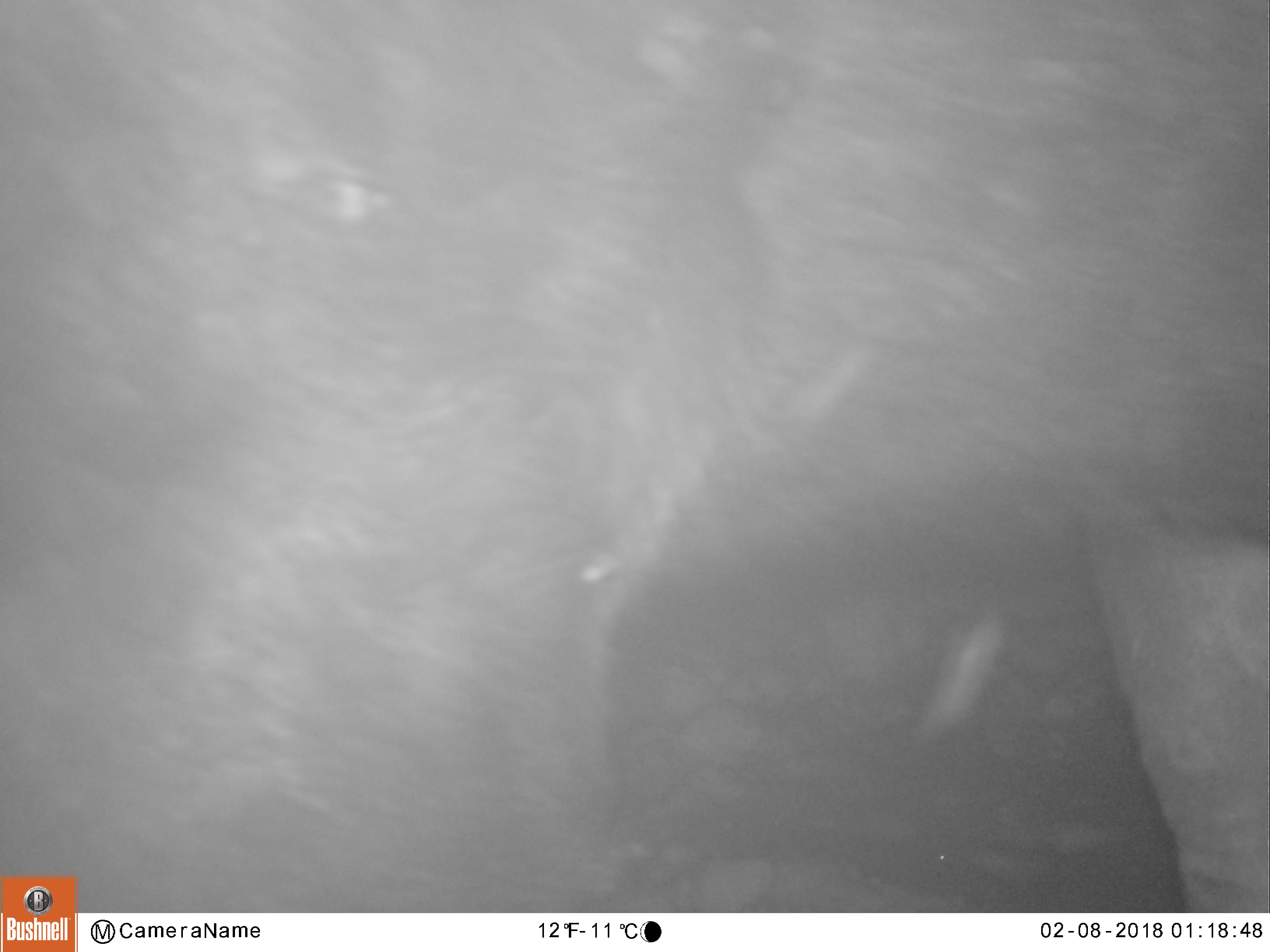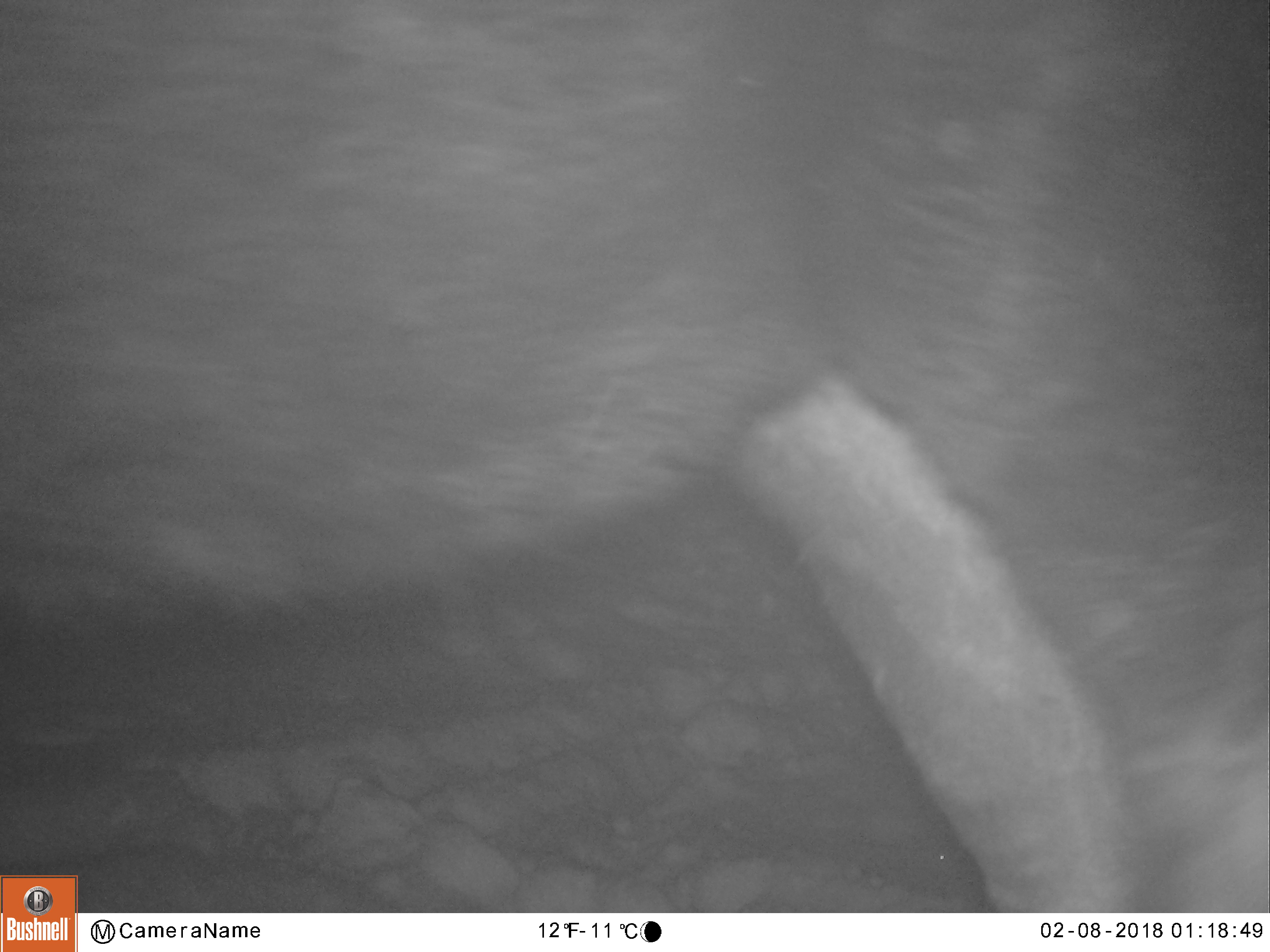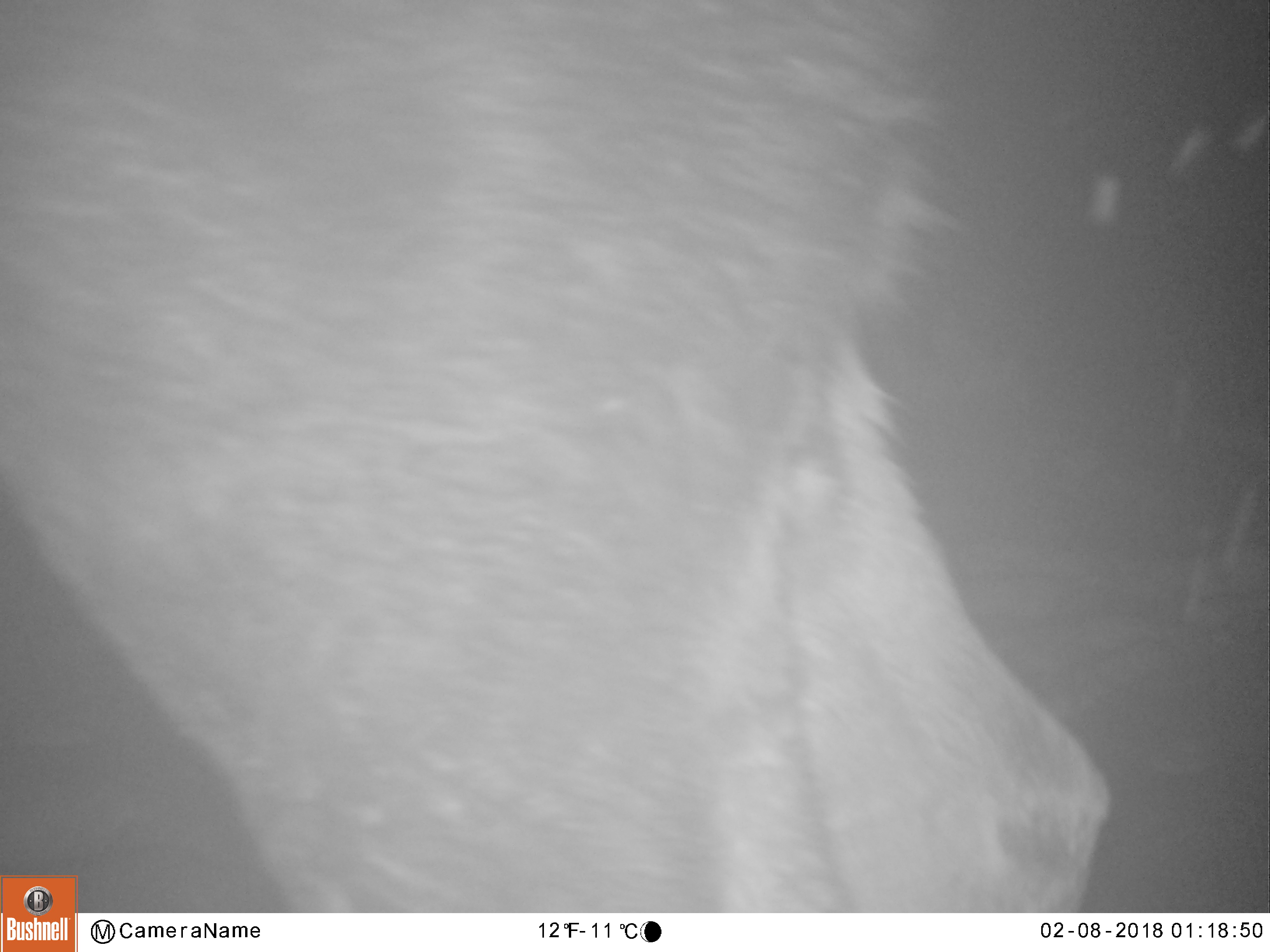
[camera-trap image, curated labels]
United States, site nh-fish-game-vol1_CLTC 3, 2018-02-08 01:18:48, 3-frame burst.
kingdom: Animalia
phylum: Chordata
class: Mammalia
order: Artiodactyla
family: Cervidae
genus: Alces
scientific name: Alces alces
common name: moose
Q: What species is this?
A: Moose (Alces alces).